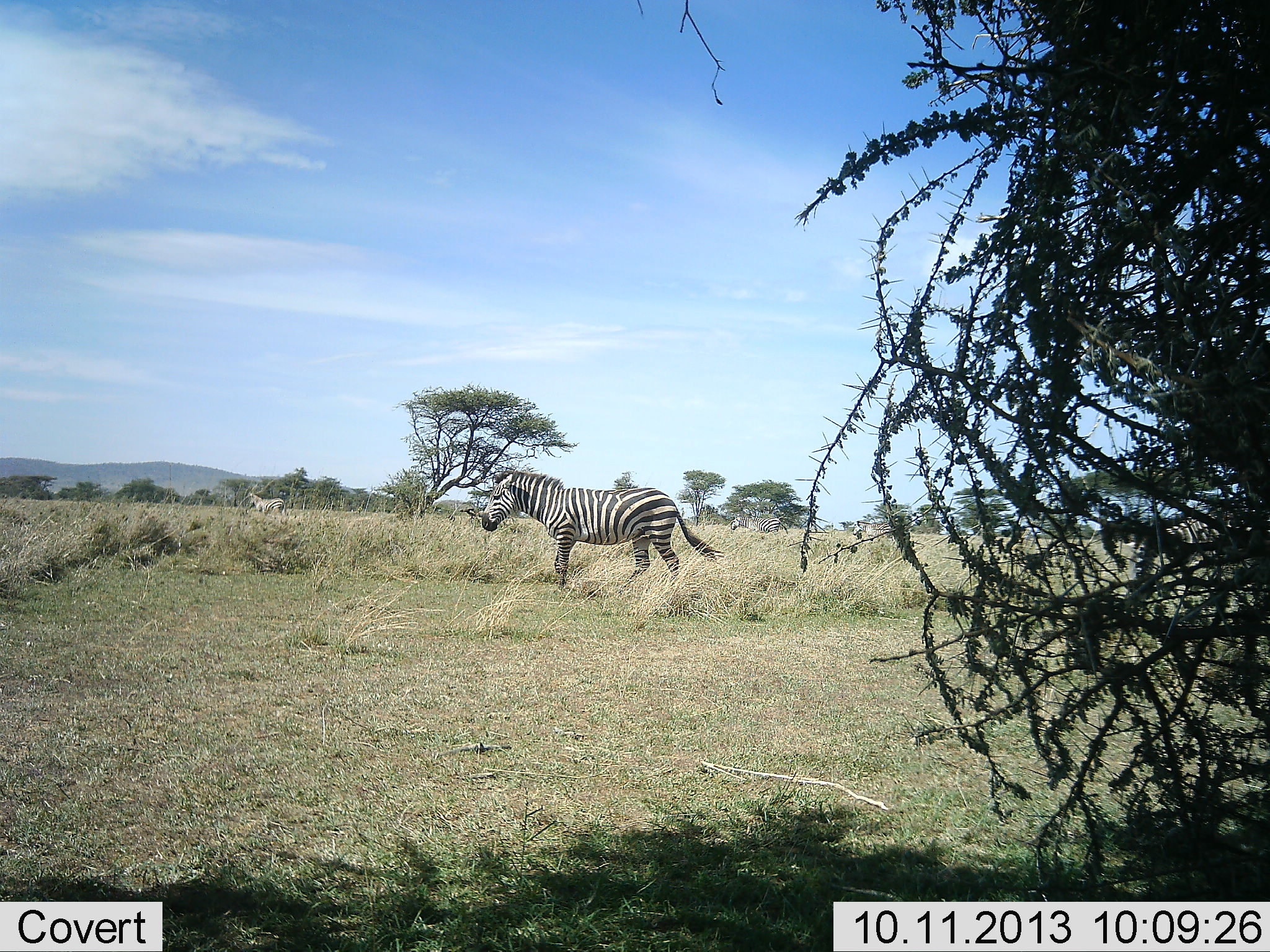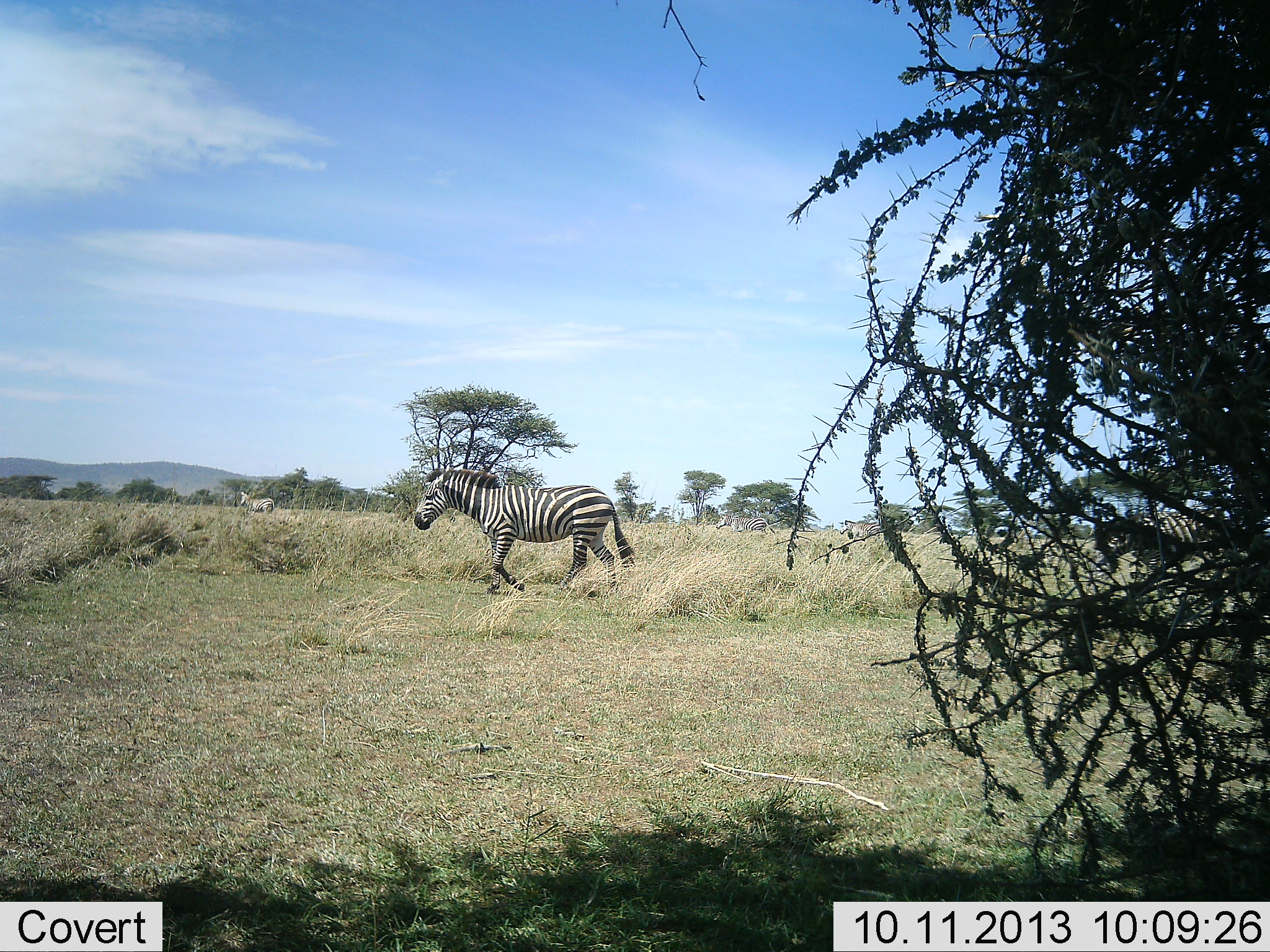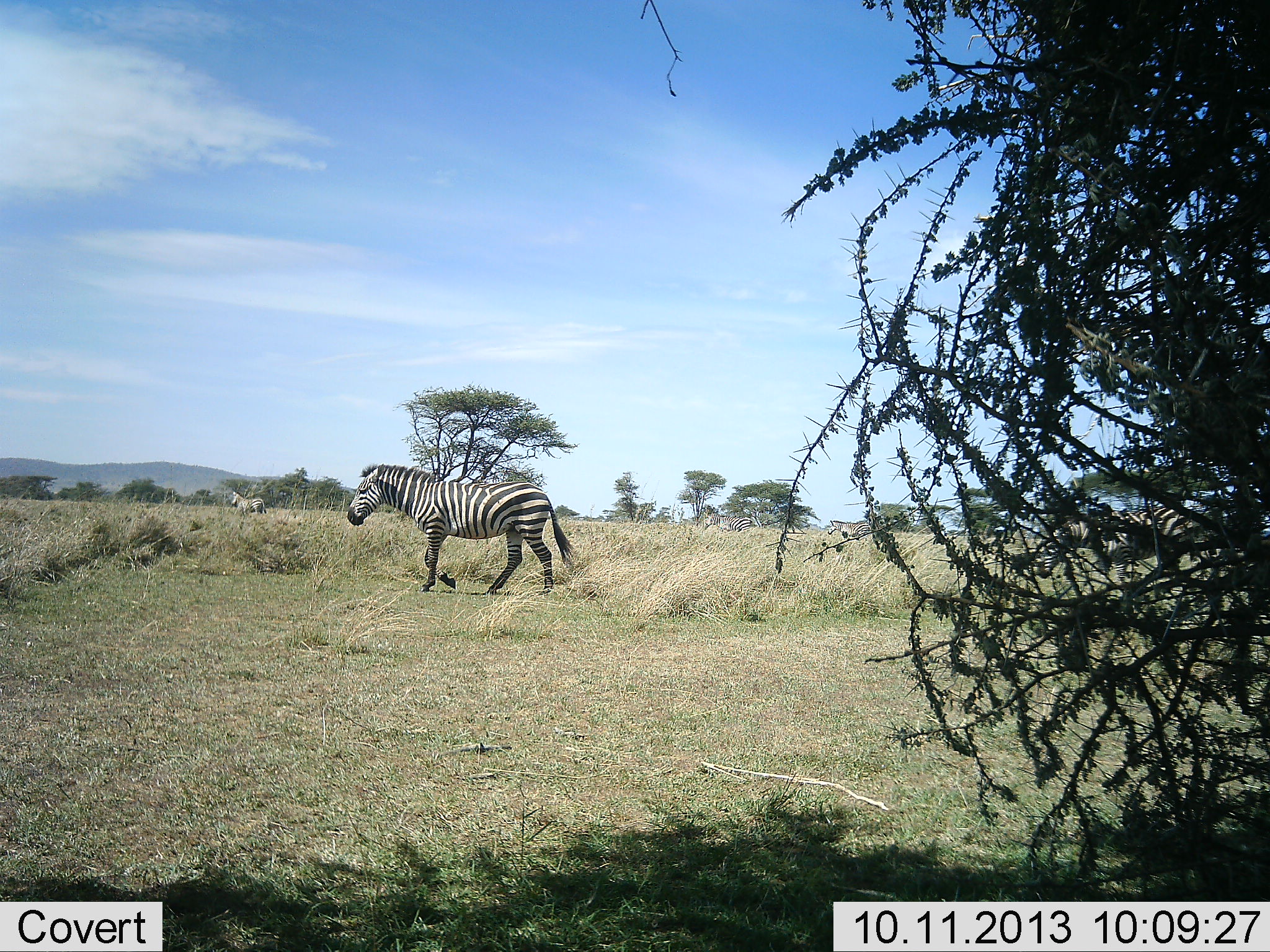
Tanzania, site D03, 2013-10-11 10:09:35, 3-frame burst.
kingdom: Animalia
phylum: Chordata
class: Mammalia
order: Perissodactyla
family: Equidae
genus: Equus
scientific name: Equus quagga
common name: plains zebra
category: zebra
Zebra (plains zebra) (Equus quagga), count 5. Behavior (volunteer vote fractions): standing 0%, resting 0%, moving 100%, interacting 0%. Young present (vote fraction): 0%. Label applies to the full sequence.